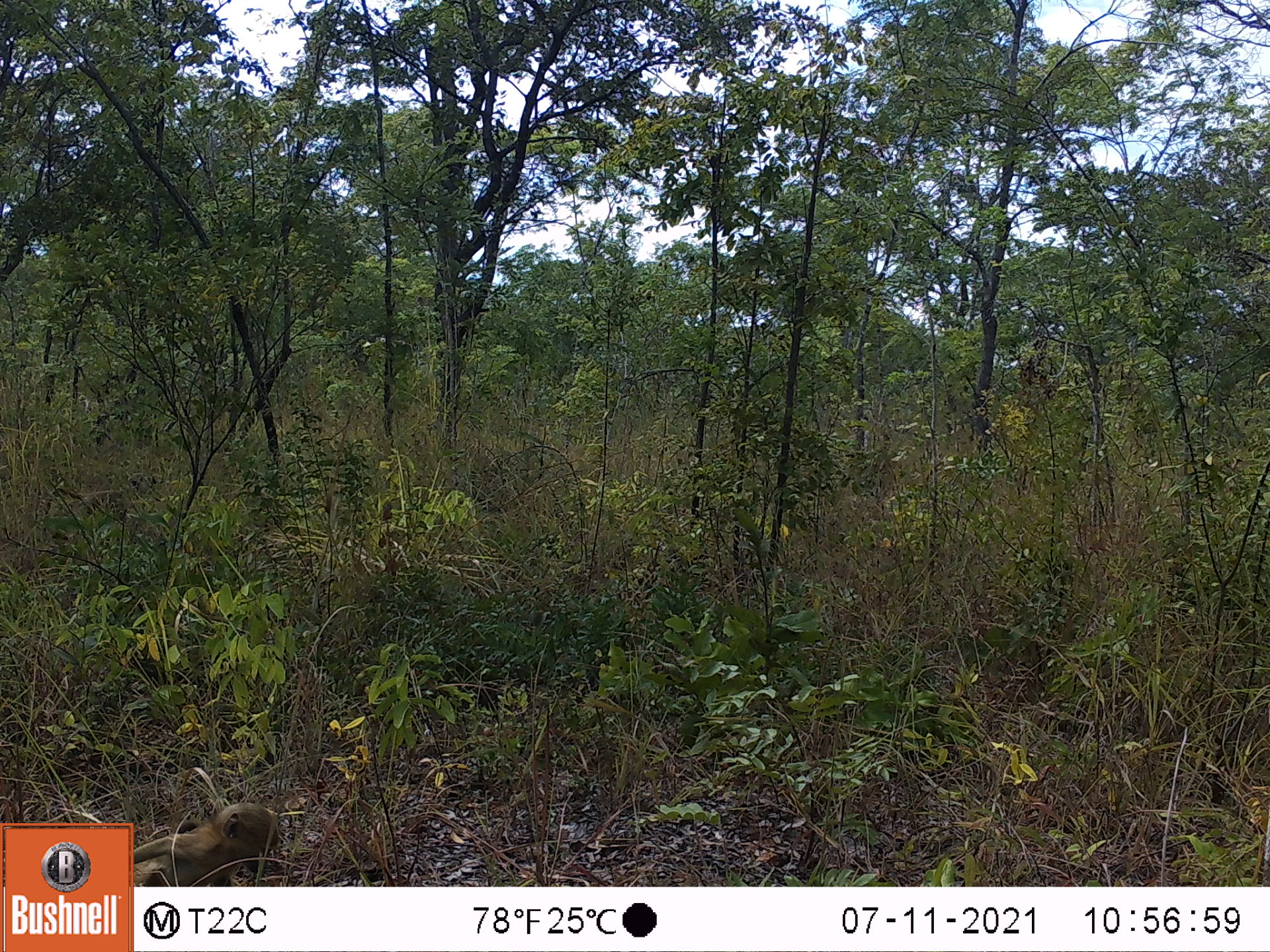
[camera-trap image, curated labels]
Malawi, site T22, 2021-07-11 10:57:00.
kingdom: Animalia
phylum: Chordata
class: Mammalia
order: Primates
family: Cercopithecidae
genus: Papio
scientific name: Papio cynocephalus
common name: yellow baboon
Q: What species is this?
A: Yellow baboon (Papio cynocephalus).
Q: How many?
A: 1.